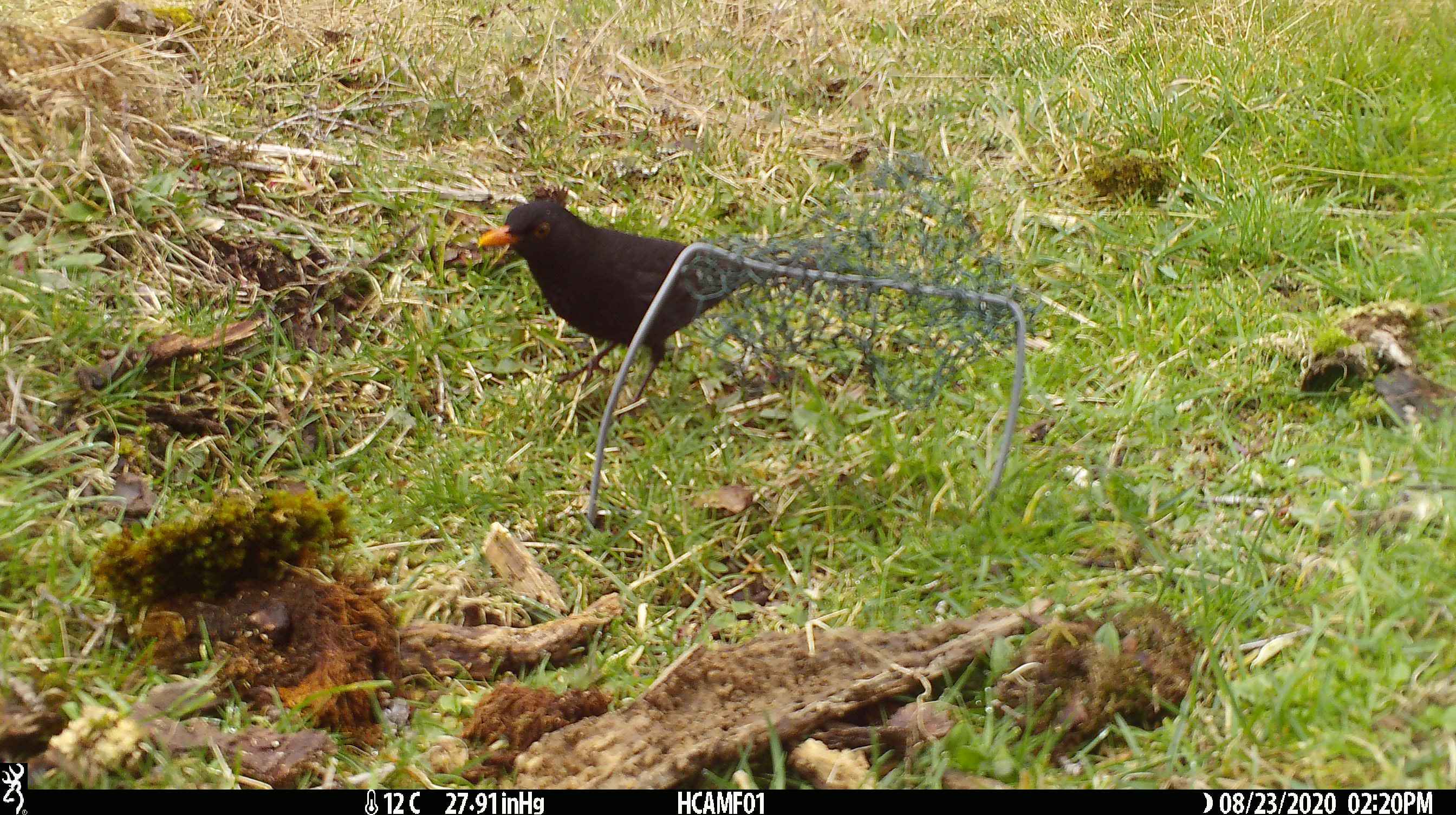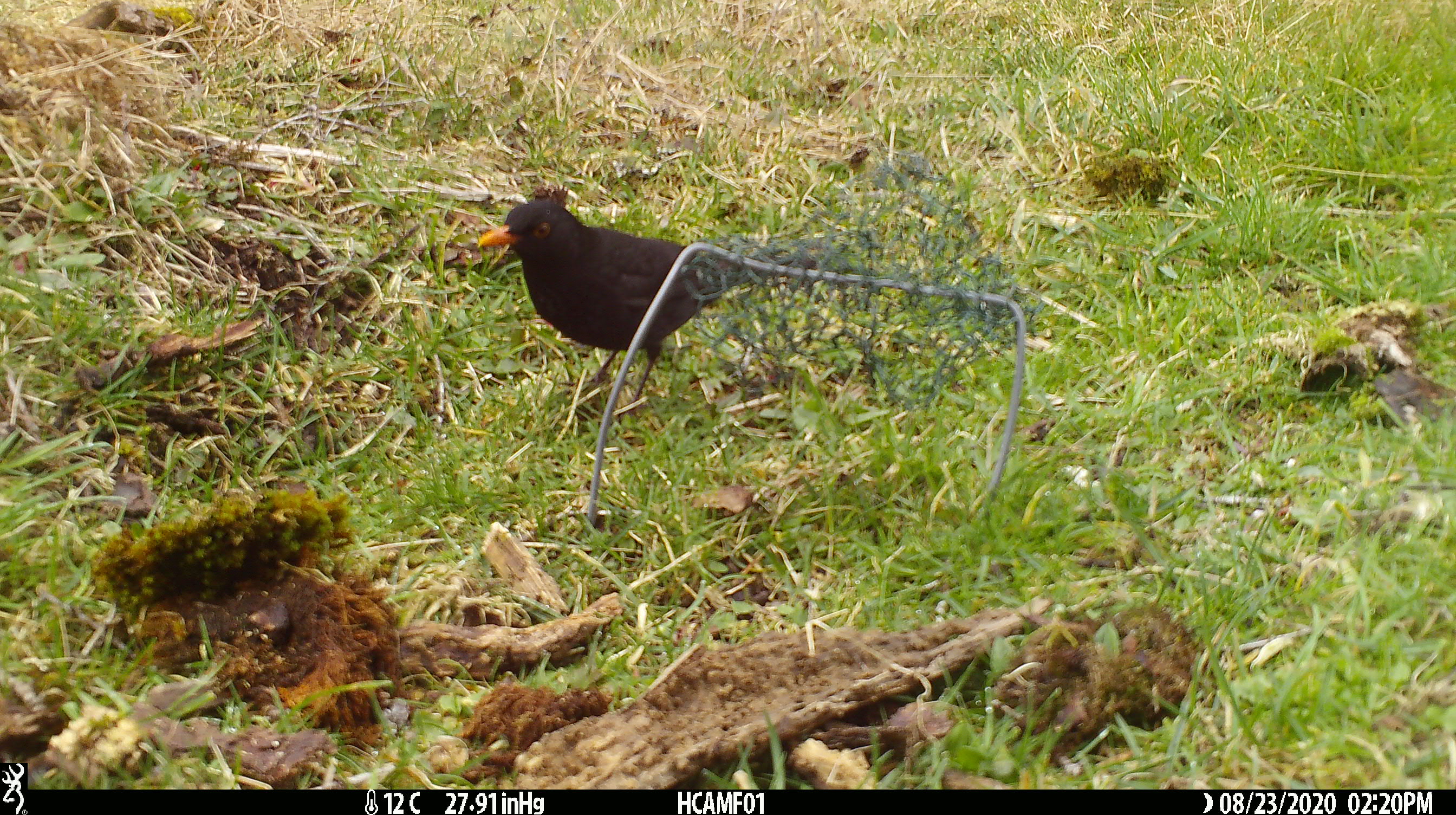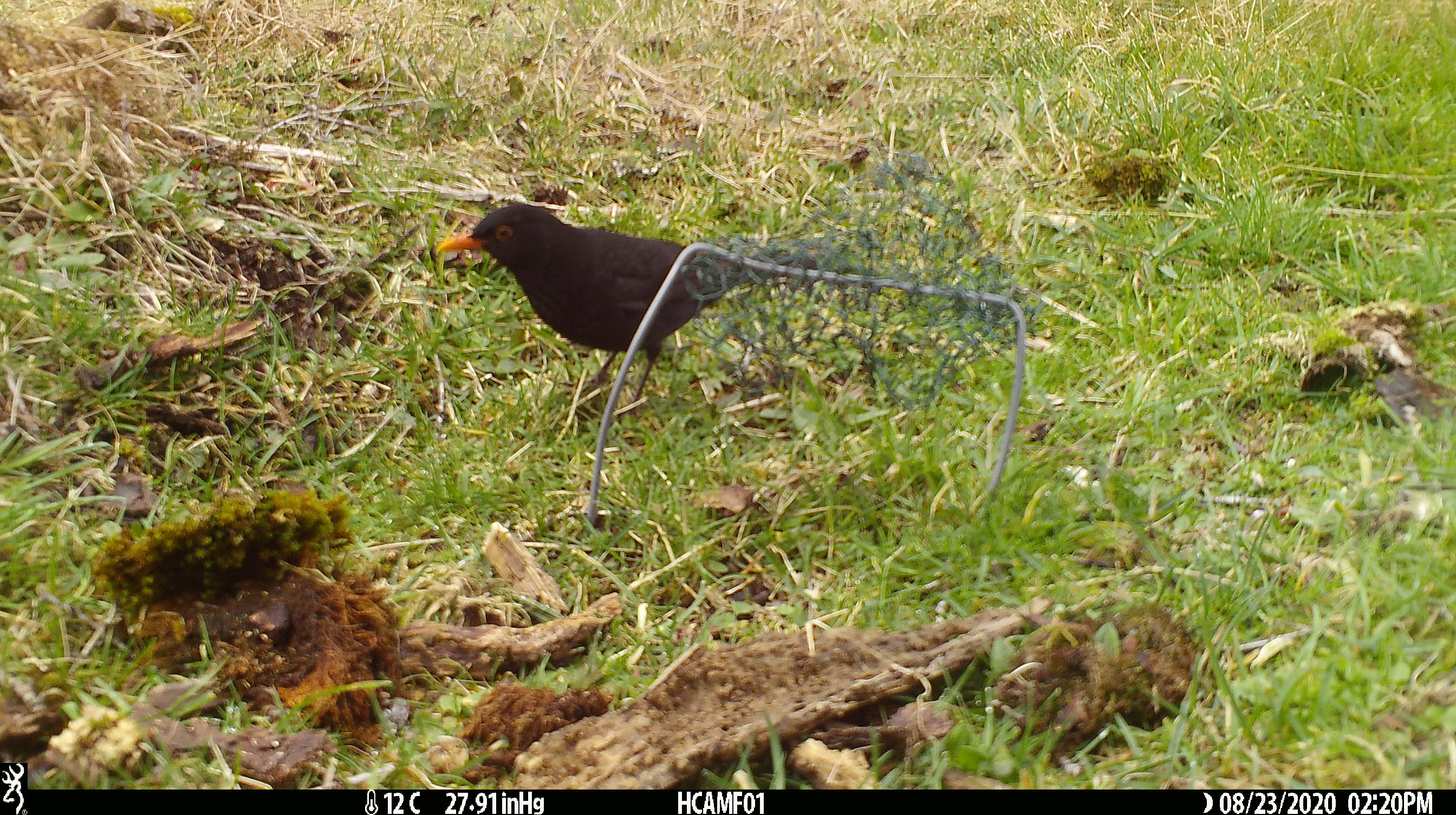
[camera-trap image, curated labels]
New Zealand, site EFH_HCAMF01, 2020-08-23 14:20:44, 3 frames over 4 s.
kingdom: Animalia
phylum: Chordata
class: Aves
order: Passeriformes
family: Turdidae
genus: Turdus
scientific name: Turdus merula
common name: eurasian blackbird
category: blackbird